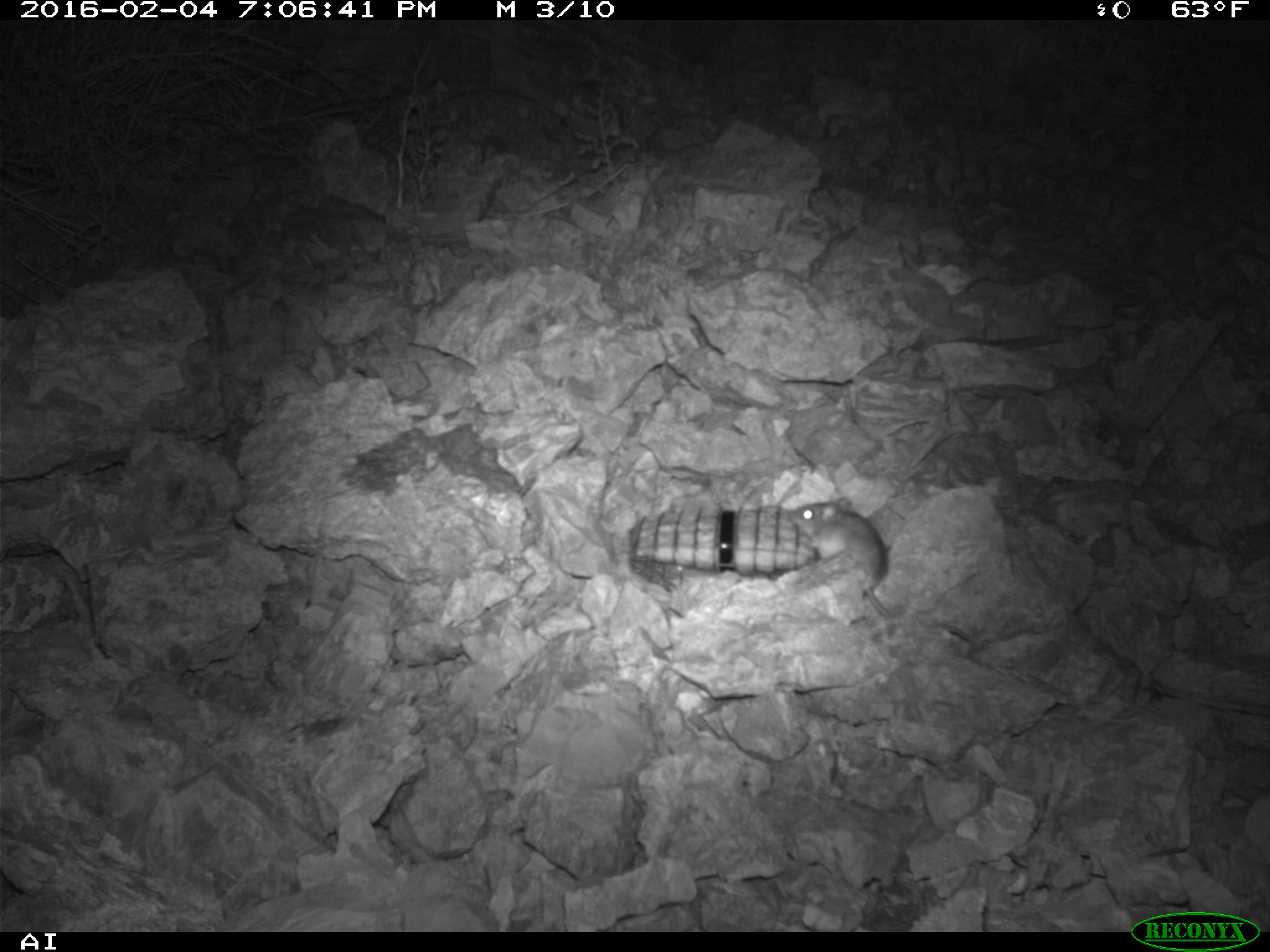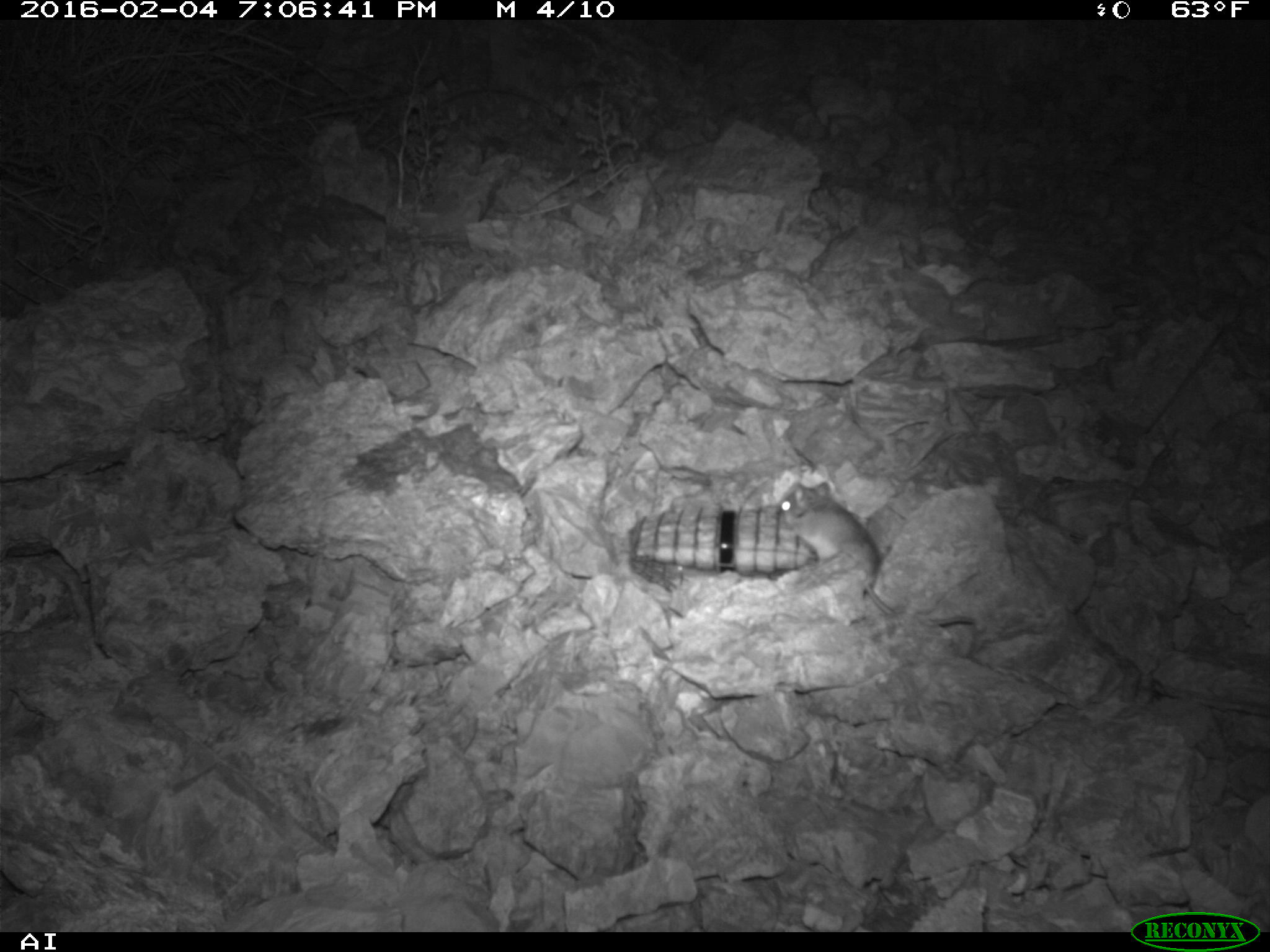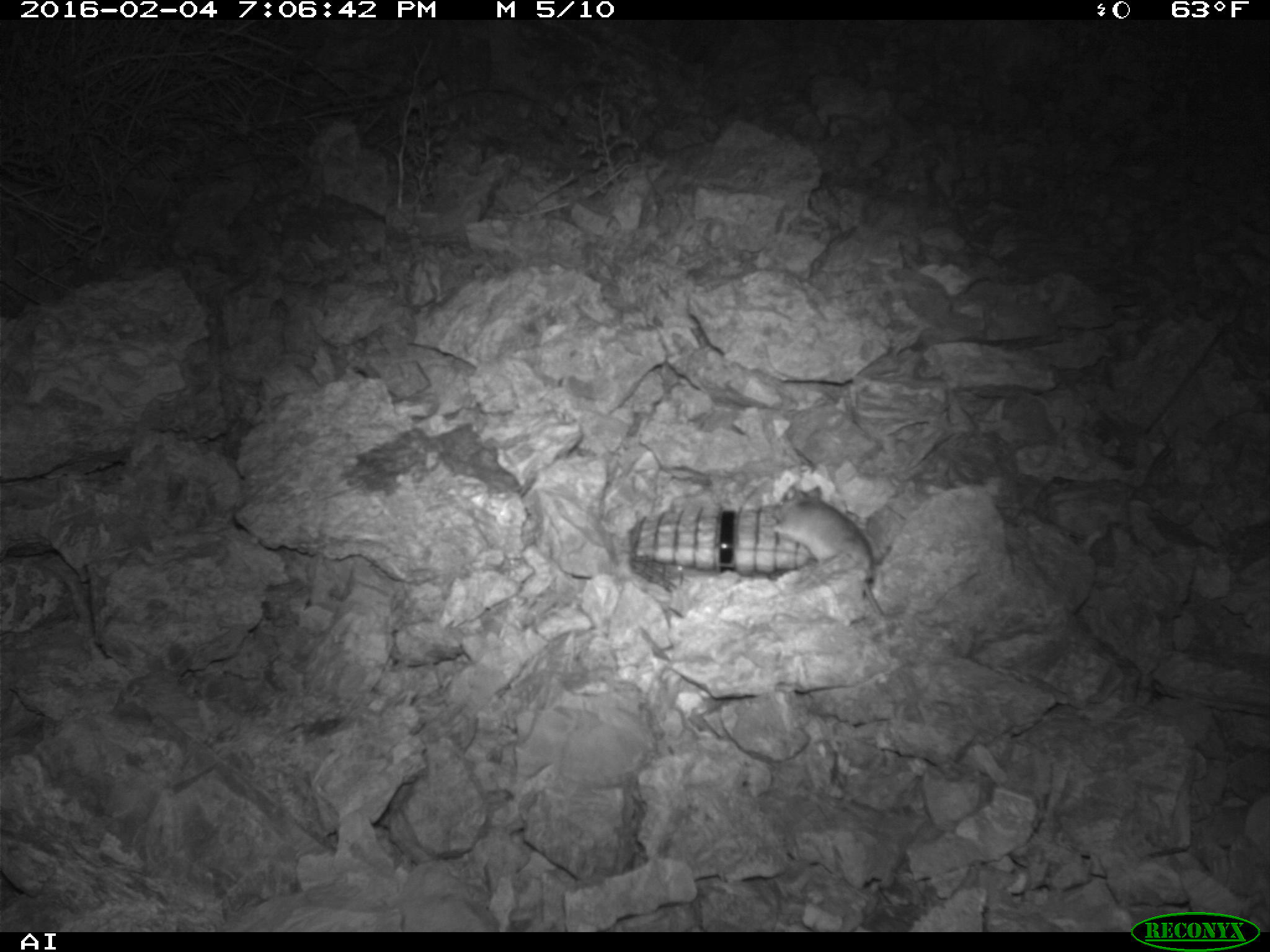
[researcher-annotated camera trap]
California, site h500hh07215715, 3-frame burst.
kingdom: Animalia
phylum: Chordata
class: Mammalia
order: Rodentia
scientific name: Rodentia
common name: rodent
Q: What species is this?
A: Rodent (Rodentia).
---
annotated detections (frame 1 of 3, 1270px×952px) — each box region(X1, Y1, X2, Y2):
rodent: region(788, 498, 971, 639)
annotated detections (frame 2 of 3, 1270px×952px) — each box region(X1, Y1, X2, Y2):
rodent: region(777, 482, 975, 634)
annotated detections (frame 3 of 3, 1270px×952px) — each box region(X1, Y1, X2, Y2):
rodent: region(770, 484, 887, 619)